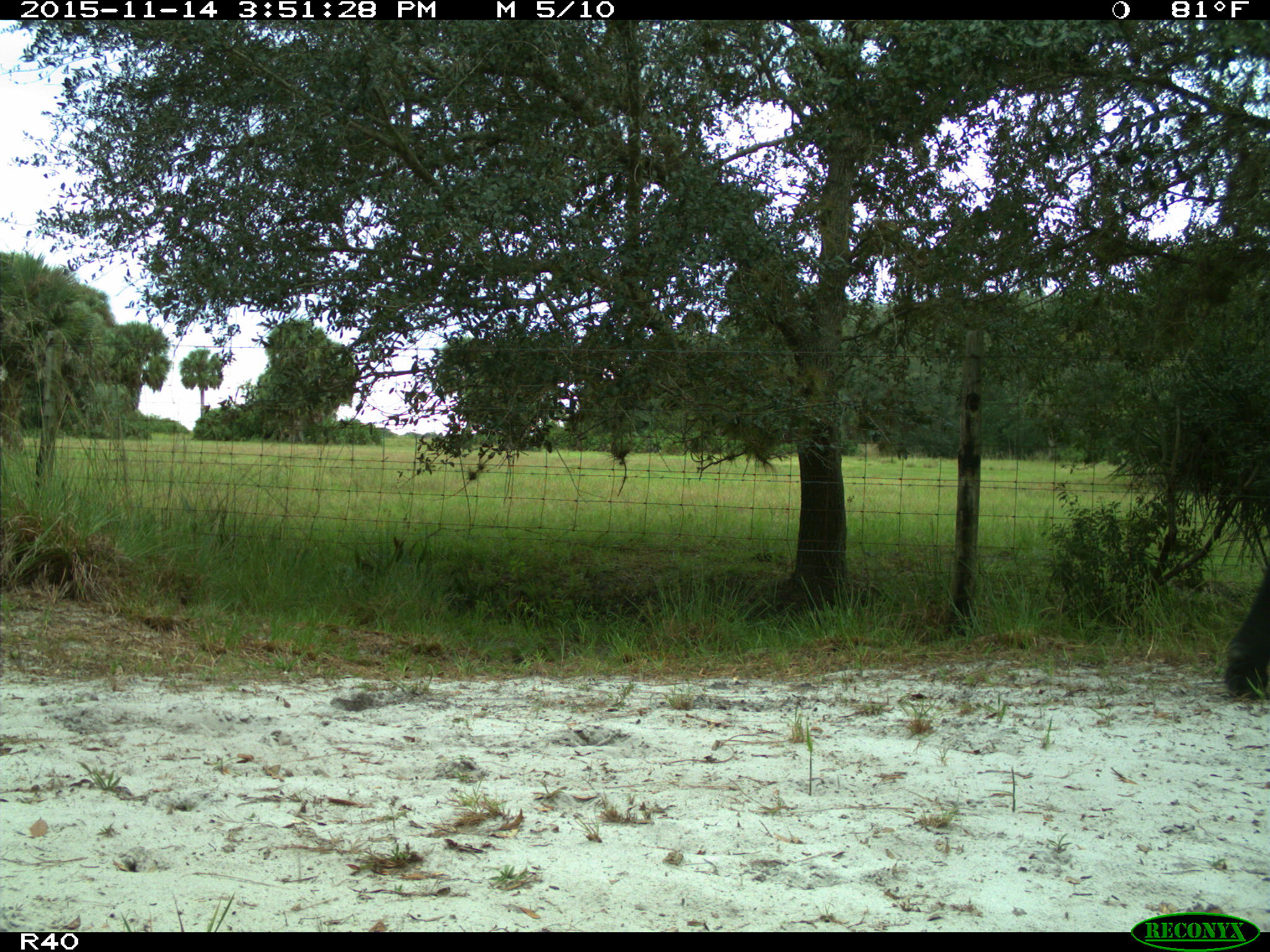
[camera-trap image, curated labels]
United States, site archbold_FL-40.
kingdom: Animalia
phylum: Chordata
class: Mammalia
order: Artiodactyla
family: Bovidae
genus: Bos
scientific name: Bos taurus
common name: domestic cow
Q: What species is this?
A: Bos taurus (domestic cow).